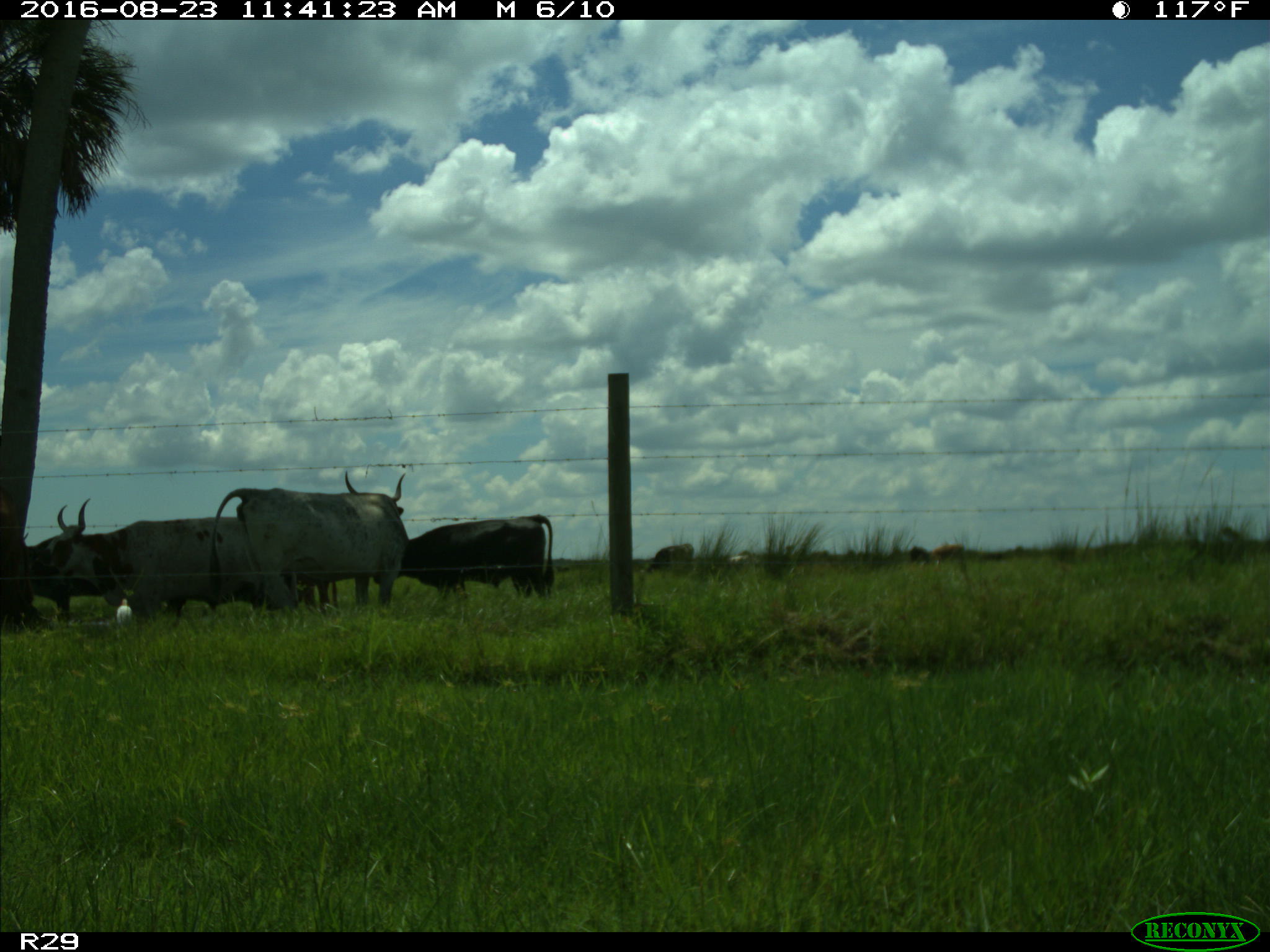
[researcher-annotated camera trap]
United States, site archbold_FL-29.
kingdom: Animalia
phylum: Chordata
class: Mammalia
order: Artiodactyla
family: Bovidae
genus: Bos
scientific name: Bos taurus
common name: domestic cow